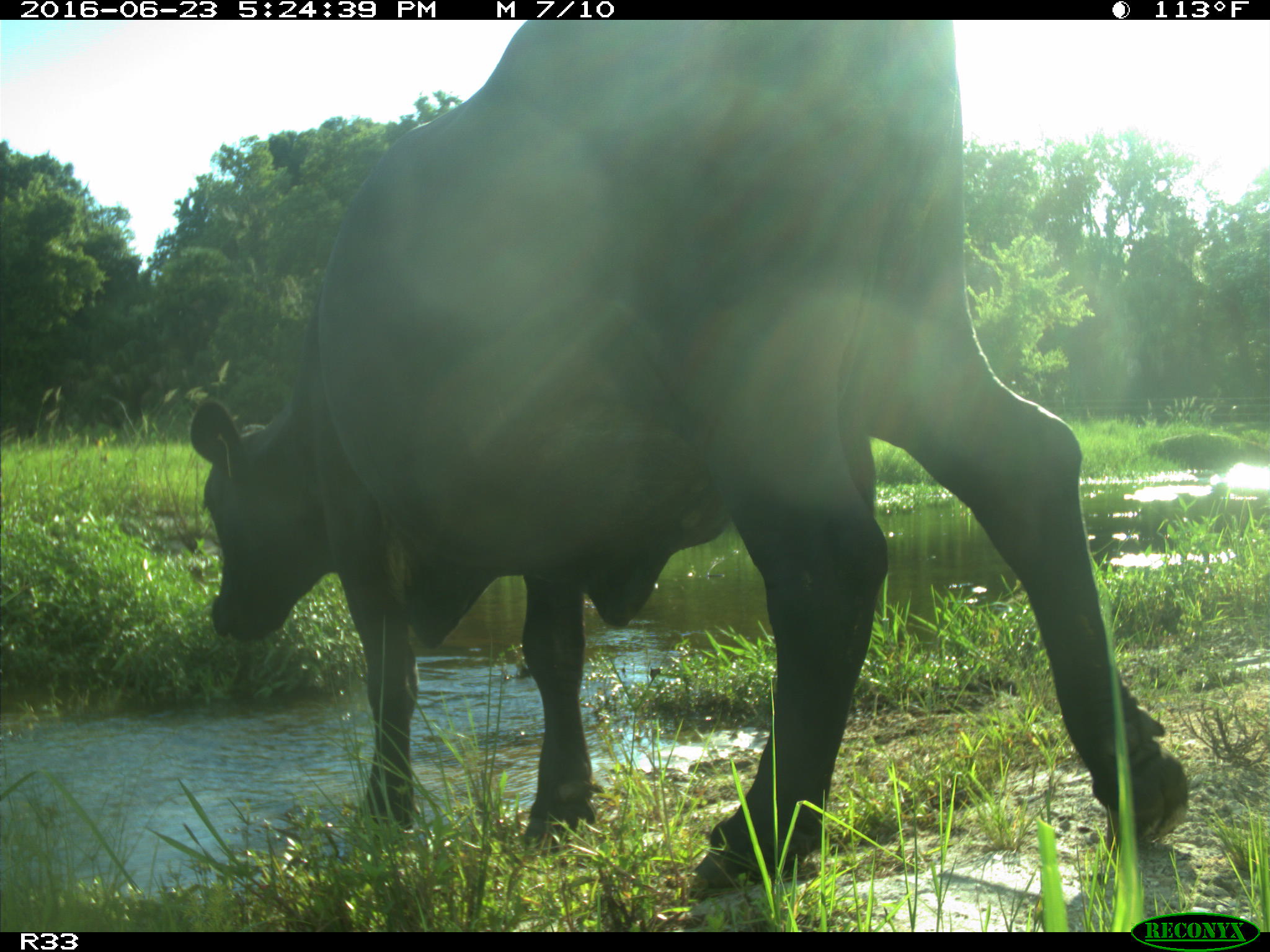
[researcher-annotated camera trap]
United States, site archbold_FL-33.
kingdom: Animalia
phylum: Chordata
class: Mammalia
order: Artiodactyla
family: Bovidae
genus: Bos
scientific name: Bos taurus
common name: domestic cow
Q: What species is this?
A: Bos taurus (domestic cow).